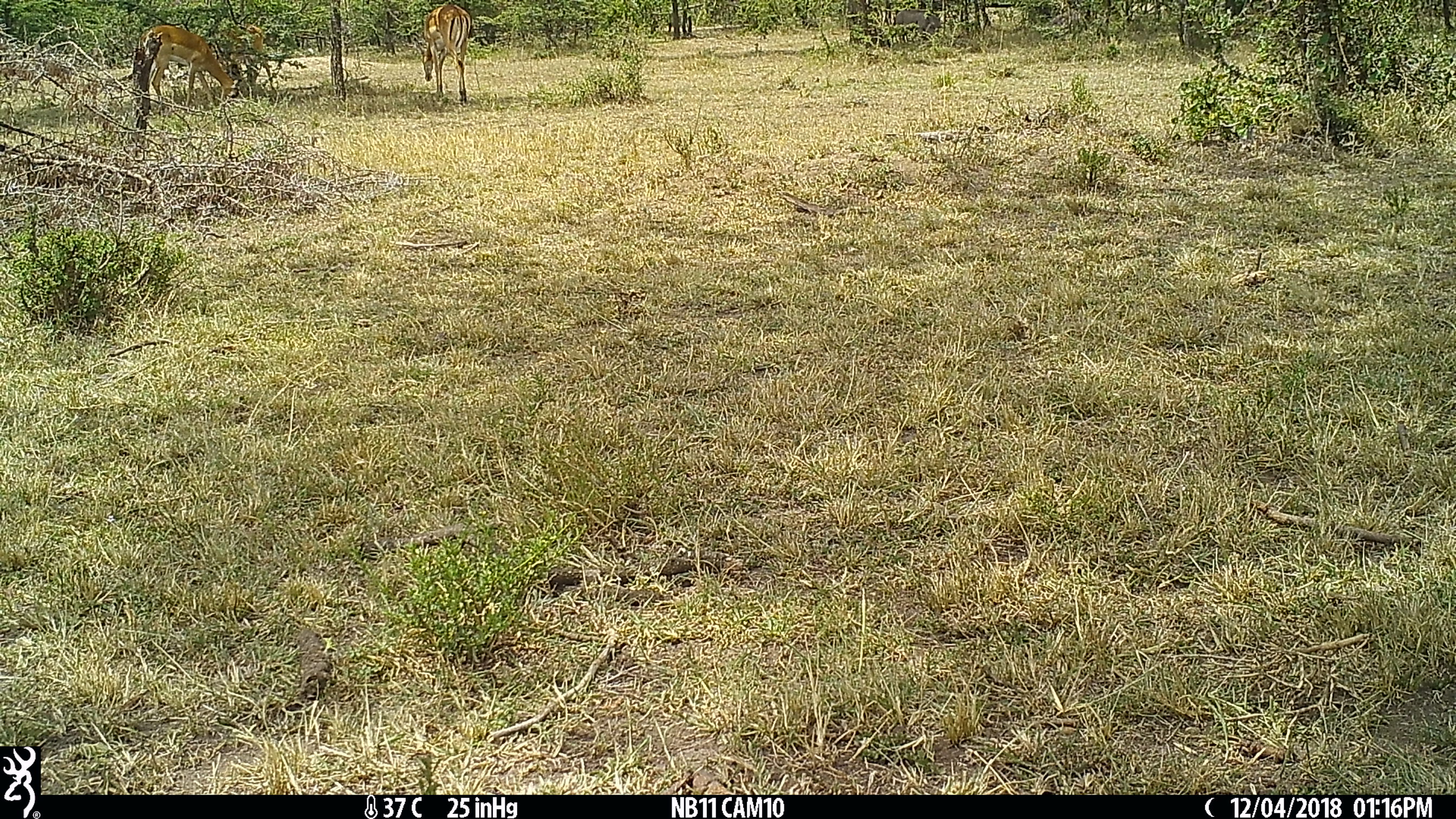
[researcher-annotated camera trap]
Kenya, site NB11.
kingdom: Animalia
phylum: Chordata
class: Mammalia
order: Artiodactyla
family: Suidae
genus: Phacochoerus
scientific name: Phacochoerus africanus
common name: common warthog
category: warthog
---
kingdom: Animalia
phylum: Chordata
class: Mammalia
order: Artiodactyla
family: Bovidae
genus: Aepyceros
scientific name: Aepyceros melampus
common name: impala